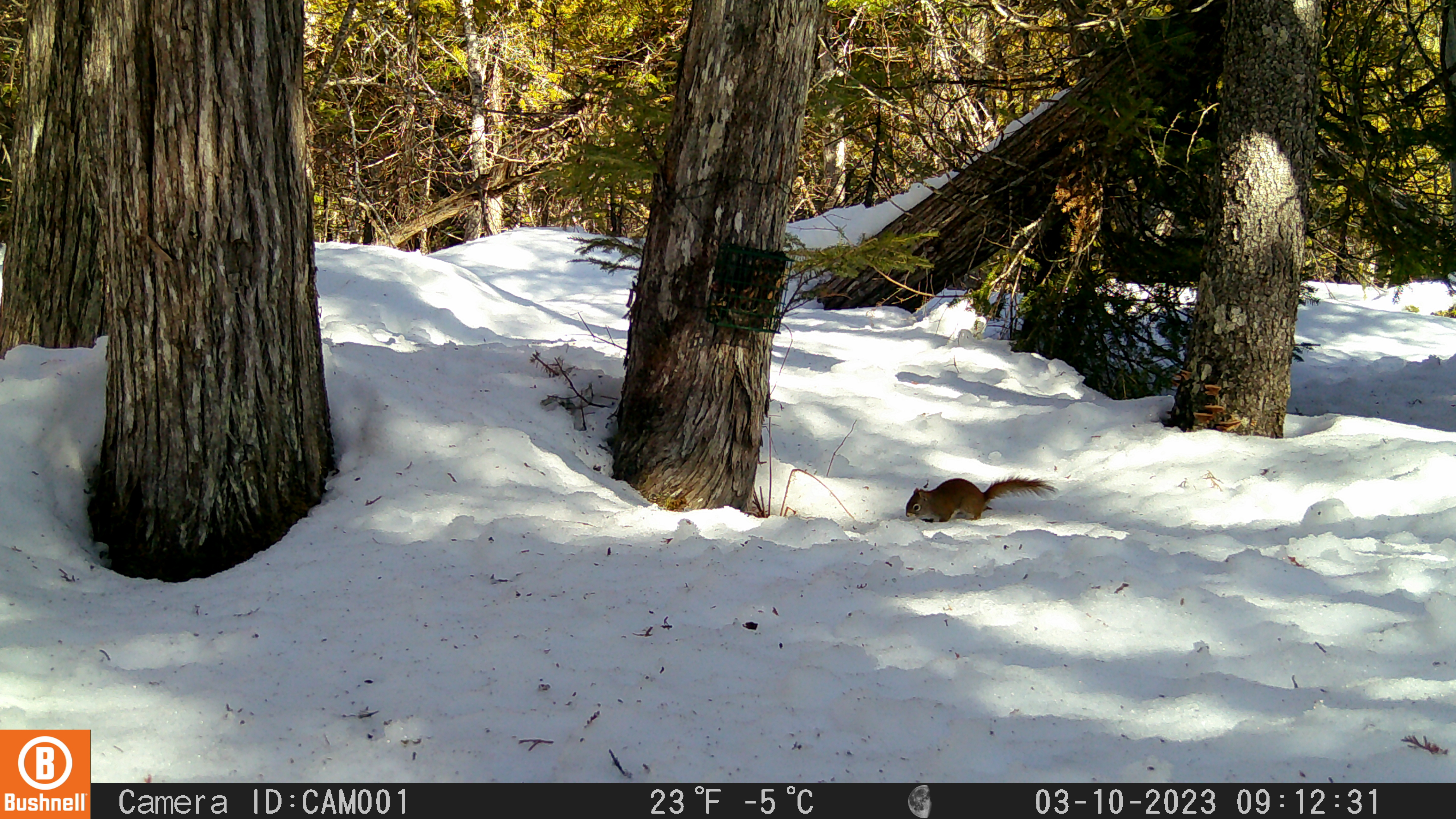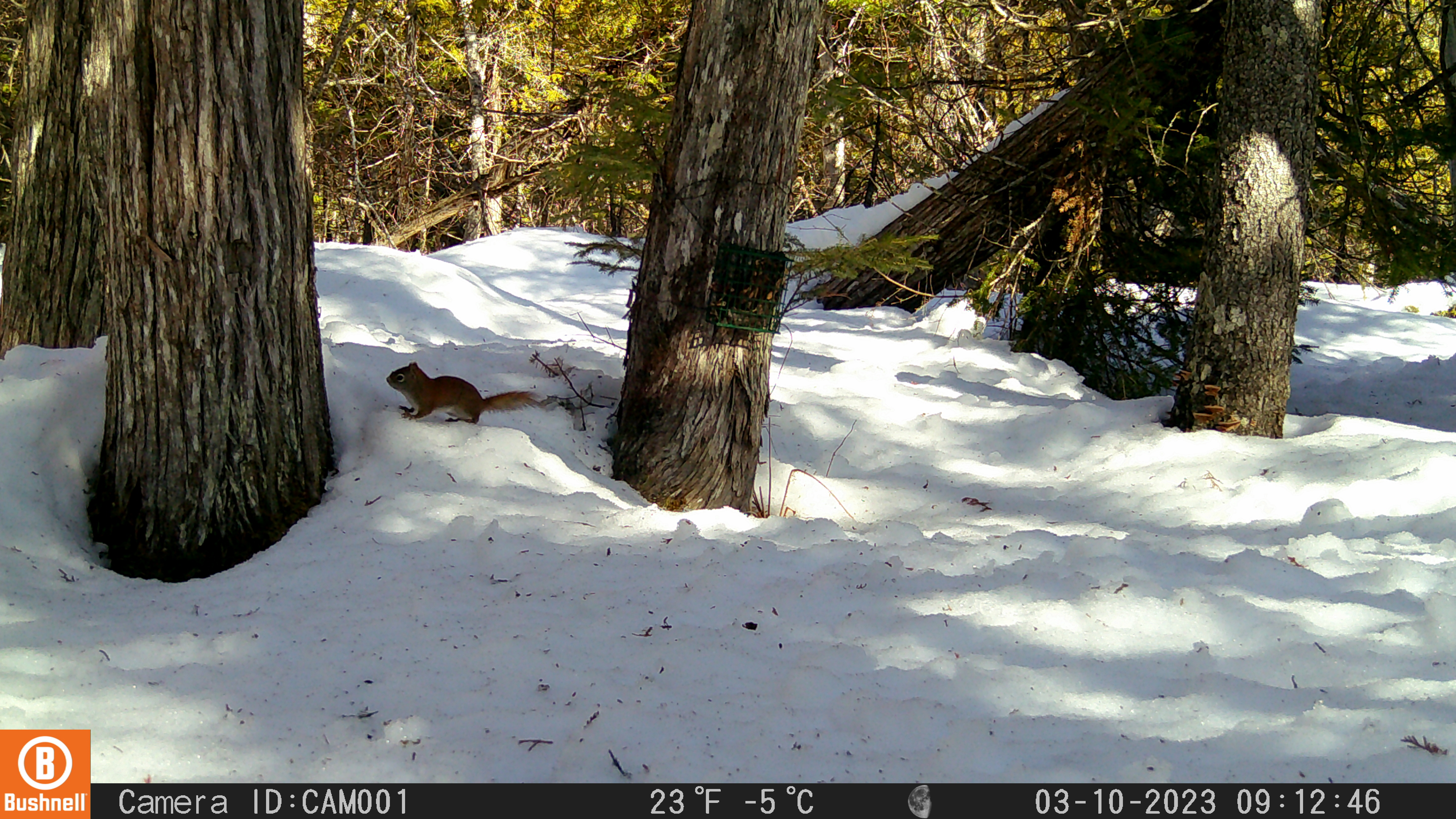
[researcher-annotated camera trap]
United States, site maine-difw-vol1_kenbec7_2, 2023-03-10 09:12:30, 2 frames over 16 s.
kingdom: Animalia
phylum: Chordata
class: Mammalia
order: Rodentia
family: Sciuridae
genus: Tamiasciurus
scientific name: Tamiasciurus hudsonicus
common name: red squirrel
Red squirrel (Tamiasciurus hudsonicus).